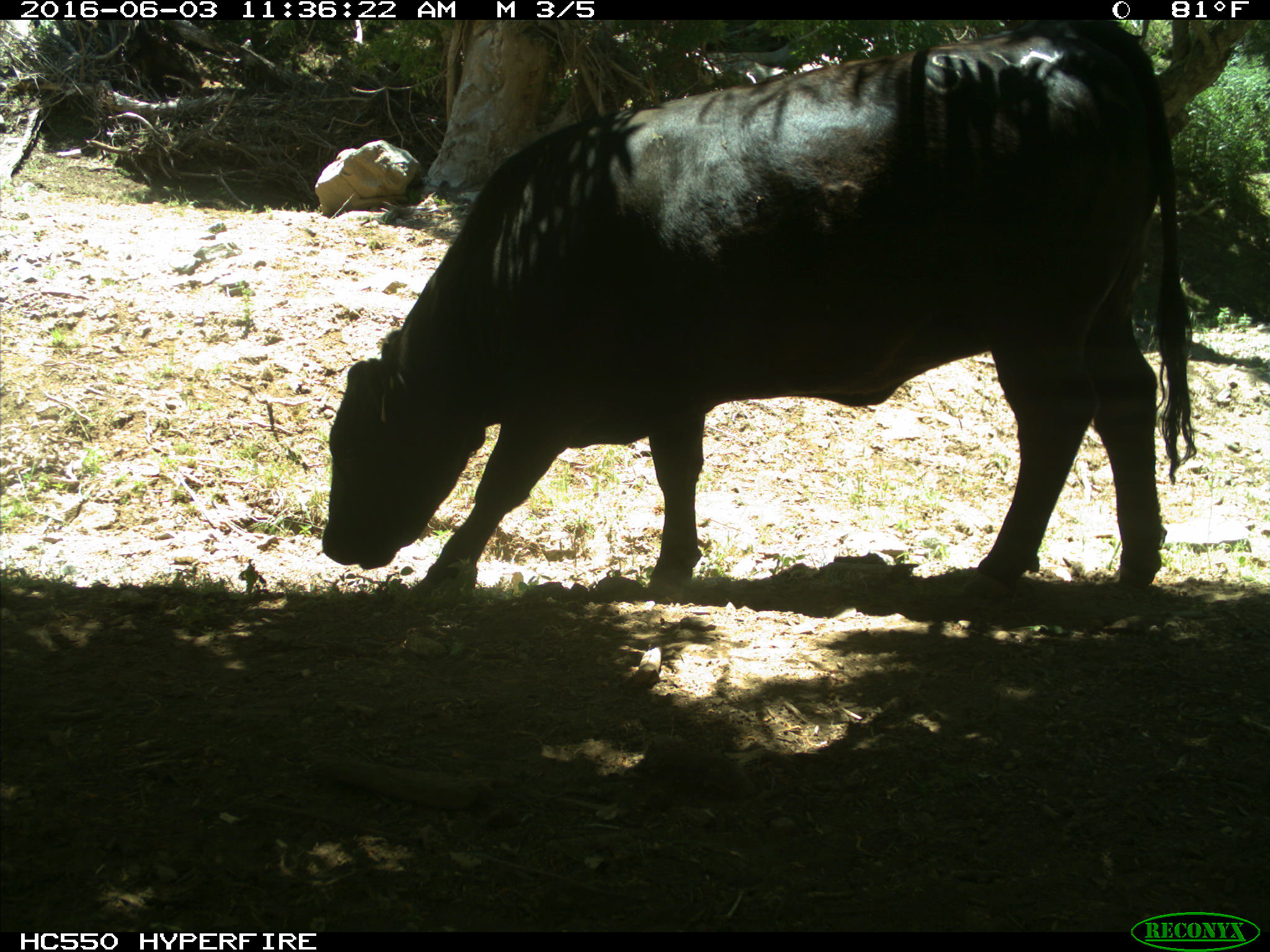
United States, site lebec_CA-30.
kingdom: Animalia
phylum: Chordata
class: Mammalia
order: Artiodactyla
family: Bovidae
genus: Bos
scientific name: Bos taurus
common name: domestic cow